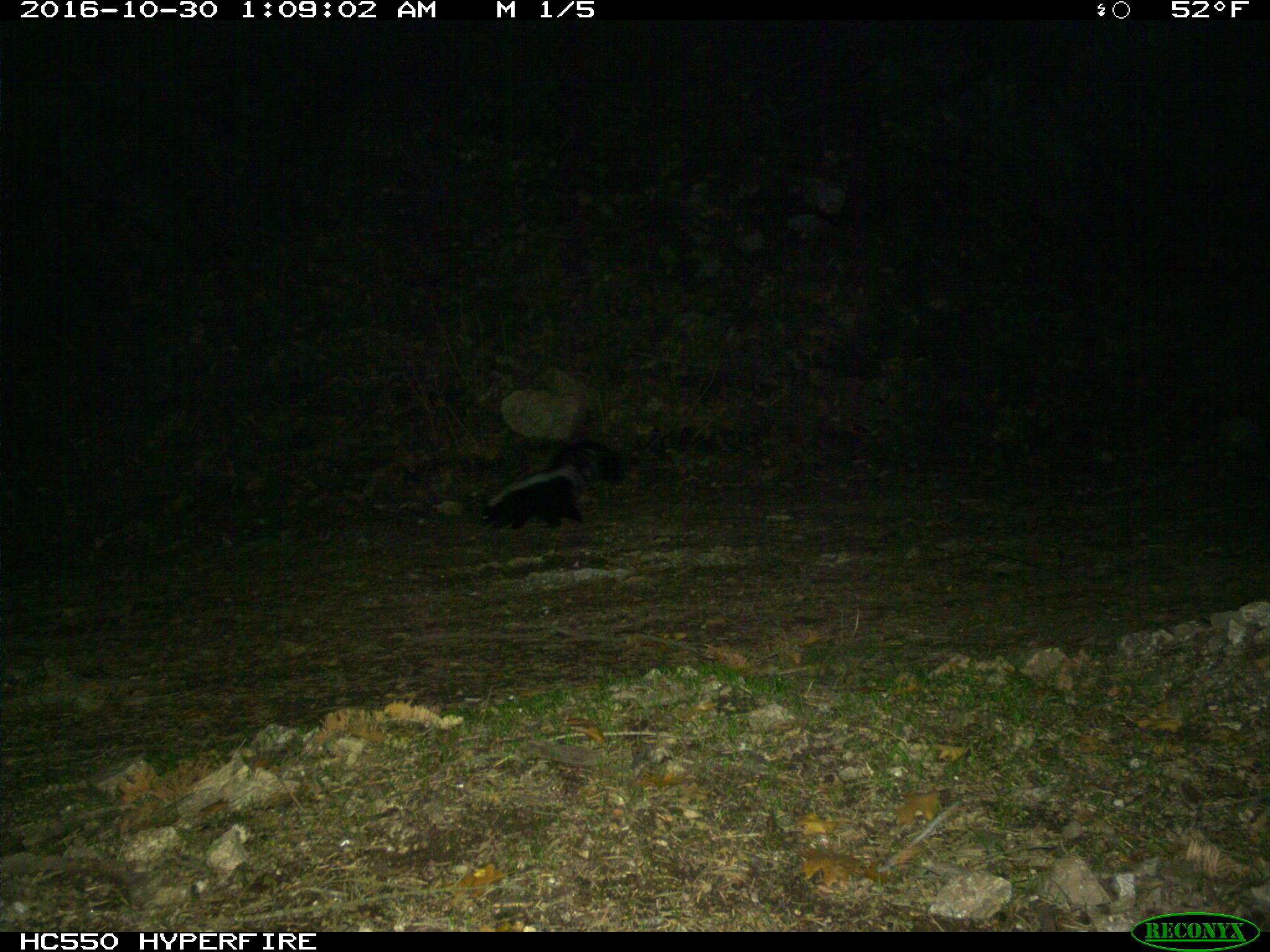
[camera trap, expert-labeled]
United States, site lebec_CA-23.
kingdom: Animalia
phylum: Chordata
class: Mammalia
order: Carnivora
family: Mephitidae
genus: Mephitis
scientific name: Mephitis mephitis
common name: striped skunk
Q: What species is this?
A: Mephitis mephitis (striped skunk).